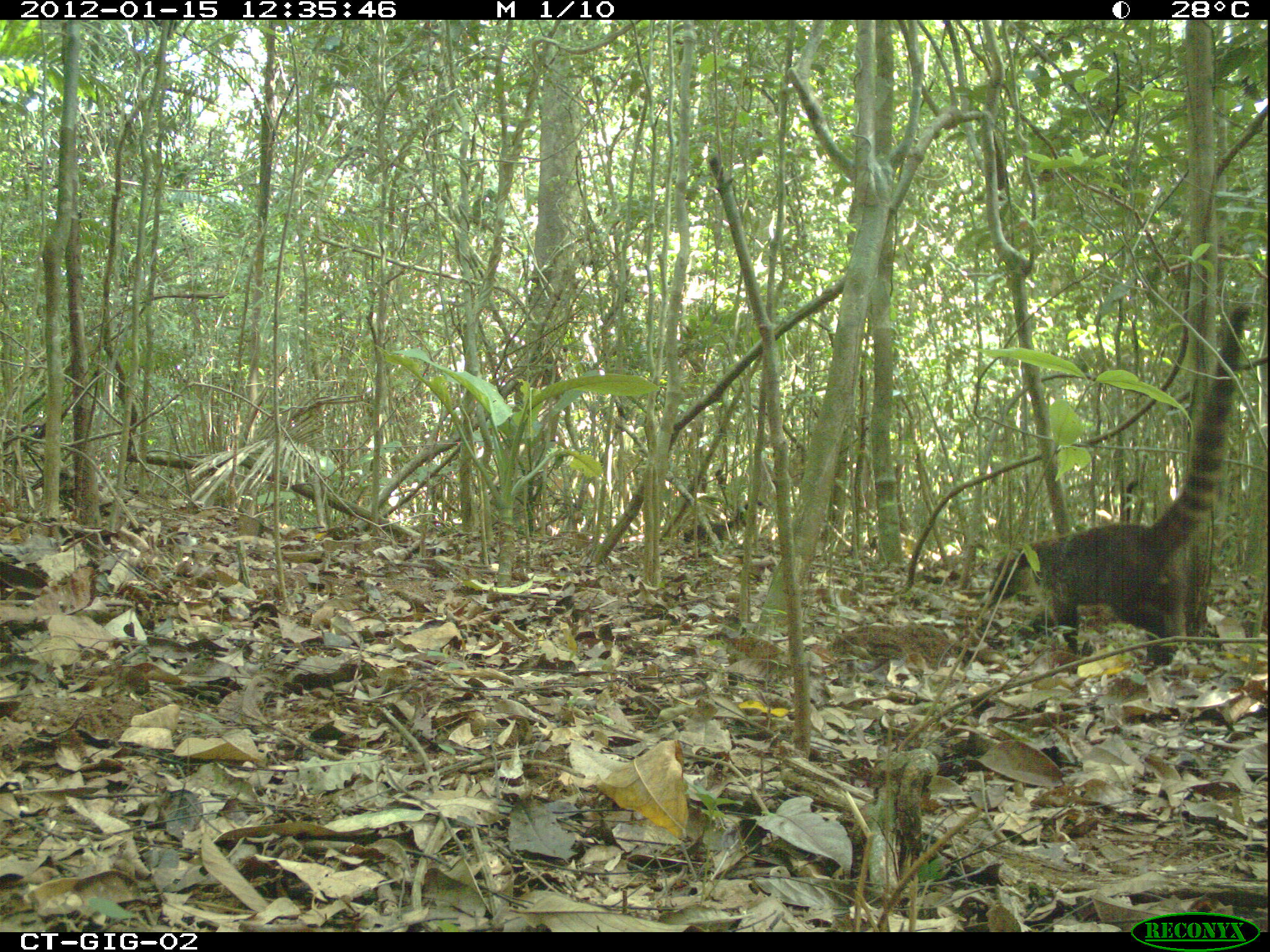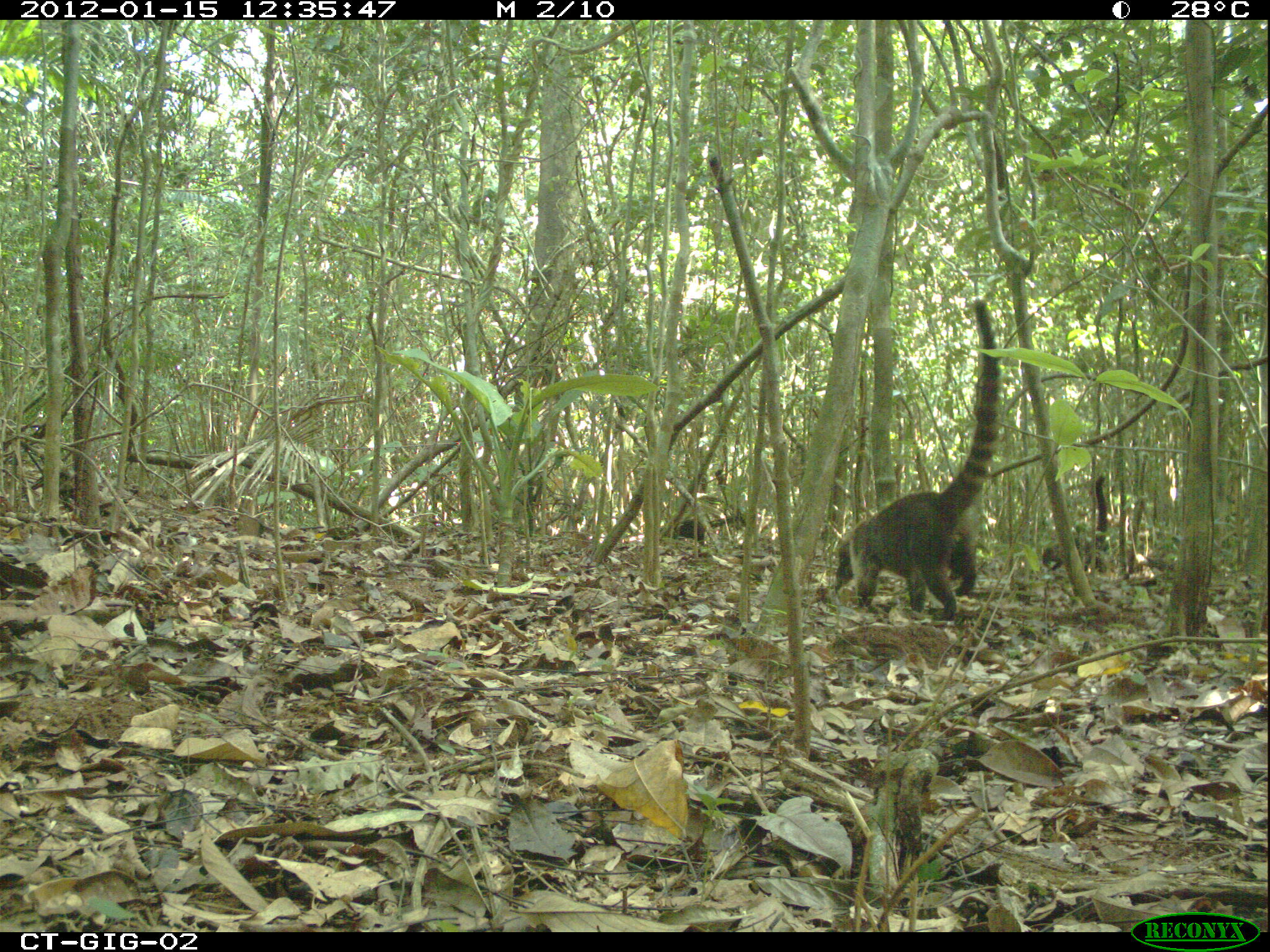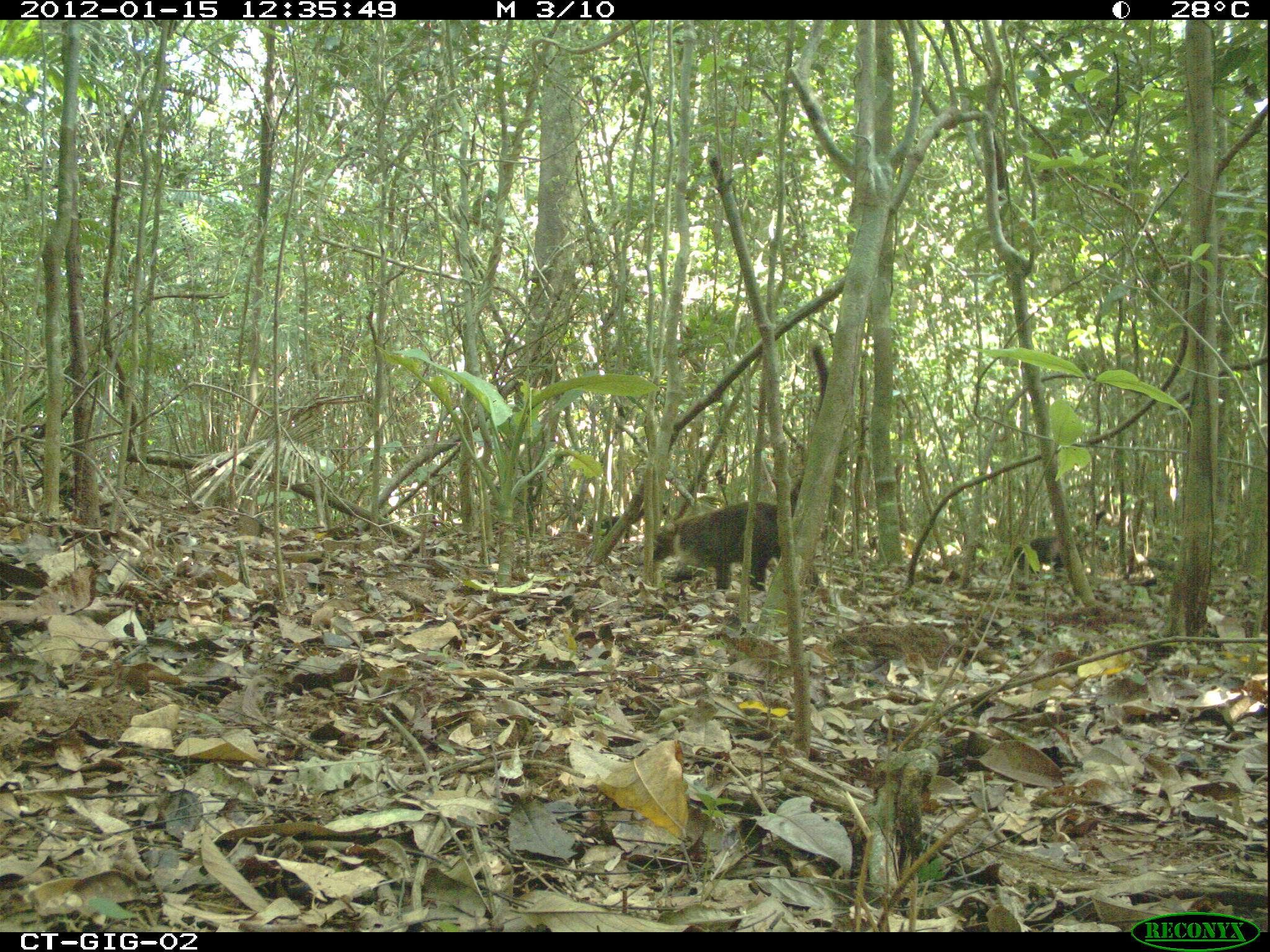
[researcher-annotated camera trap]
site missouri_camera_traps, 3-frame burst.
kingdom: Animalia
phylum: Chordata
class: Mammalia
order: Carnivora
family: Procyonidae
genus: Nasua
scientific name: Nasua narica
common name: white-nosed coati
White-nosed coati (Nasua narica). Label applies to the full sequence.